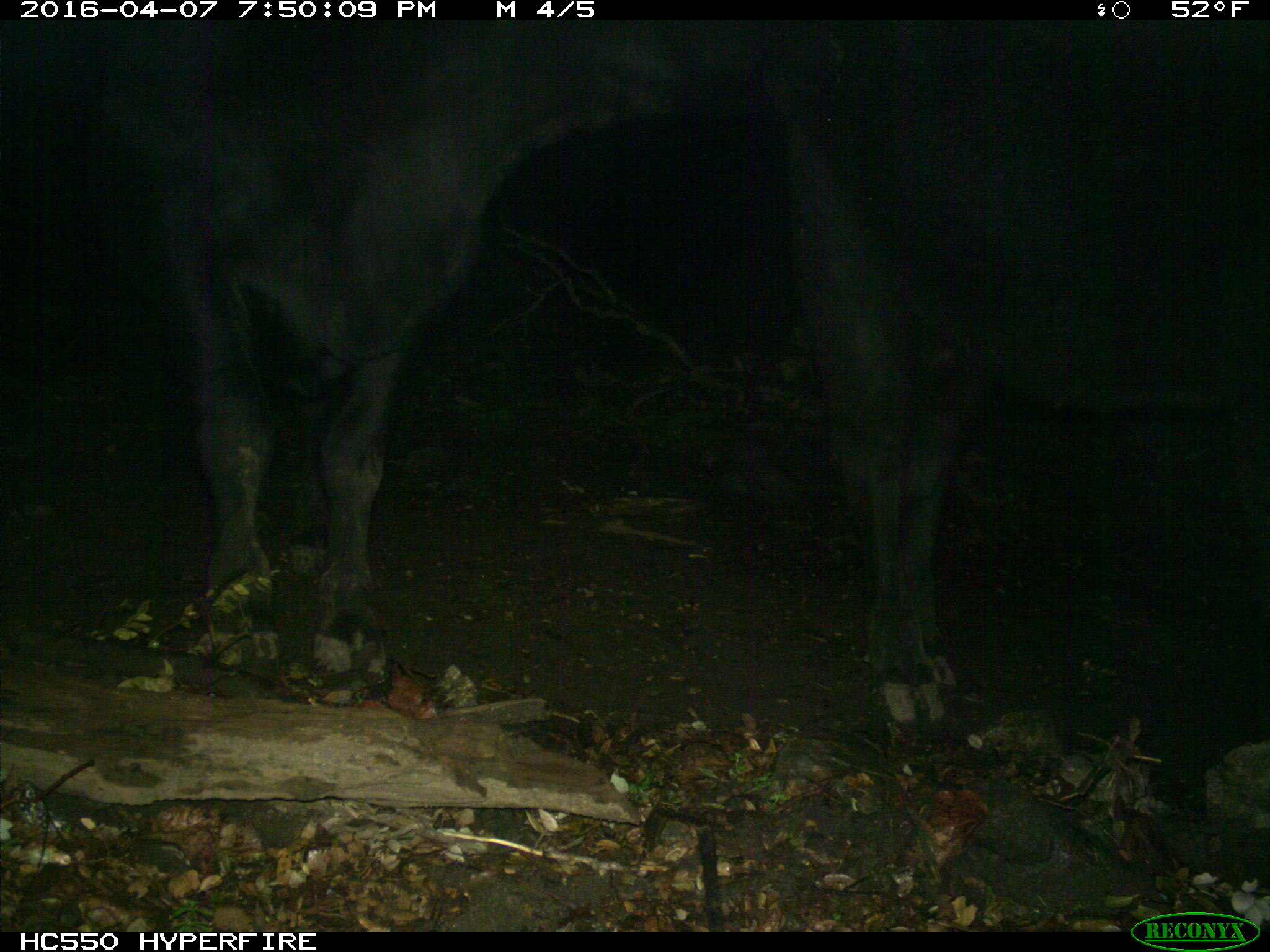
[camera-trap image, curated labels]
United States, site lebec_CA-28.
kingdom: Animalia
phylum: Chordata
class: Mammalia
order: Artiodactyla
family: Bovidae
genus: Bos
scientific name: Bos taurus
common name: domestic cow